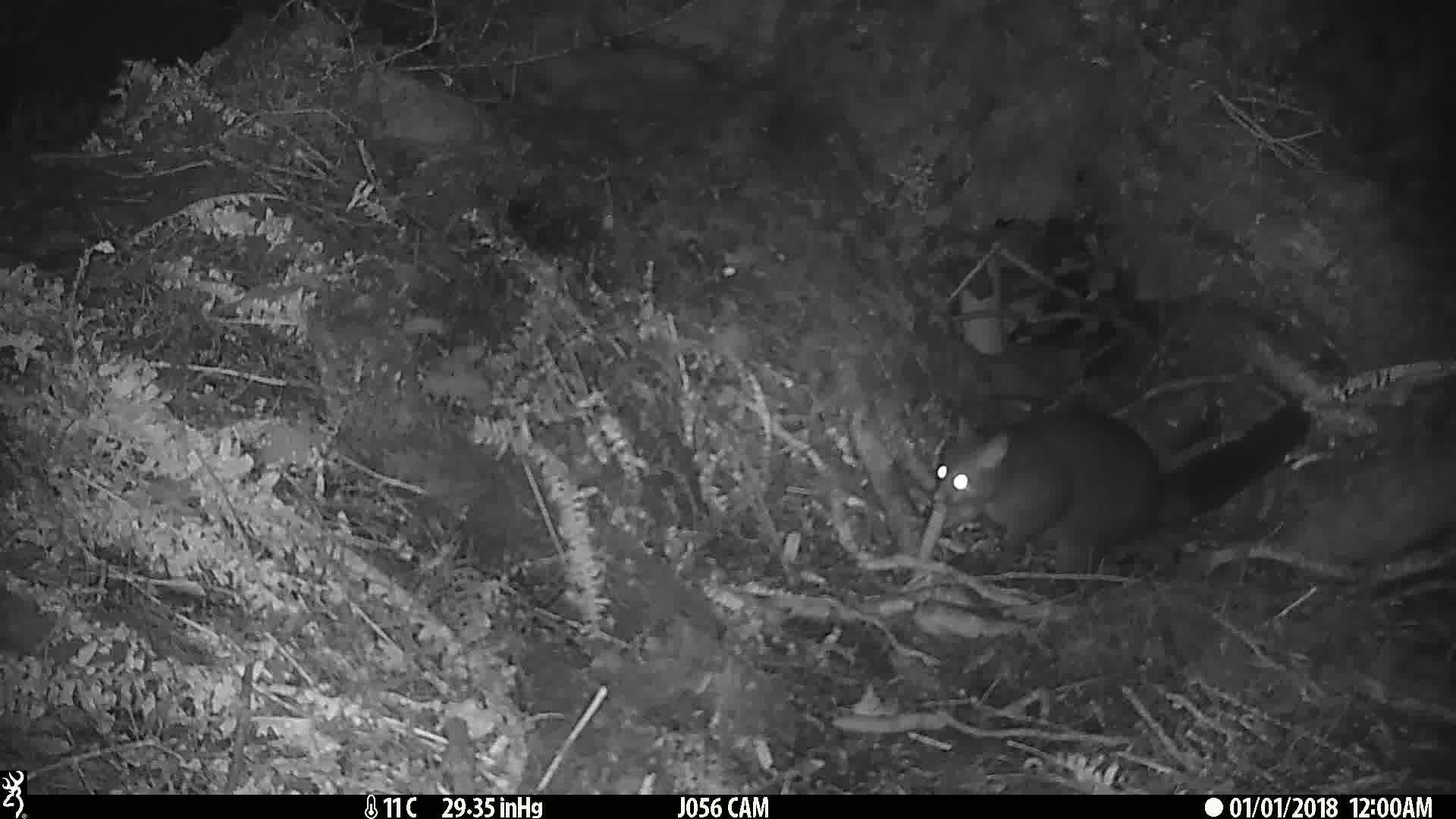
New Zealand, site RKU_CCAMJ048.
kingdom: Animalia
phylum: Chordata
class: Mammalia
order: Diprotodontia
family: Phalangeridae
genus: Trichosurus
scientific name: Trichosurus vulpecula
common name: common brushtail possum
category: possum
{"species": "possum (common brushtail possum) (Trichosurus vulpecula)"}